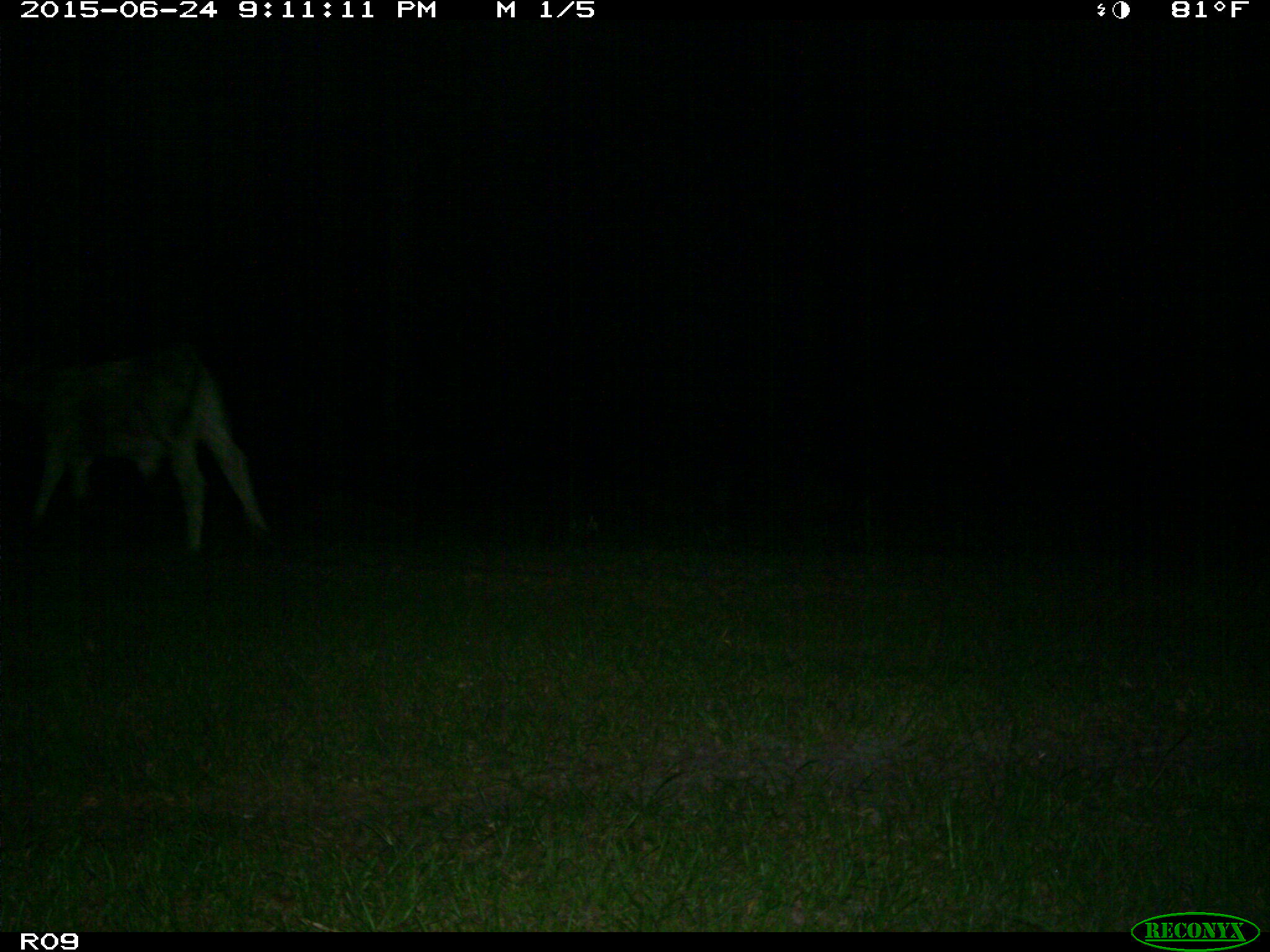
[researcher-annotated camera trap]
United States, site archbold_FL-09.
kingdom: Animalia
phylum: Chordata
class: Mammalia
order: Artiodactyla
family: Bovidae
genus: Bos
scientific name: Bos taurus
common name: domestic cow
Bos taurus (domestic cow).